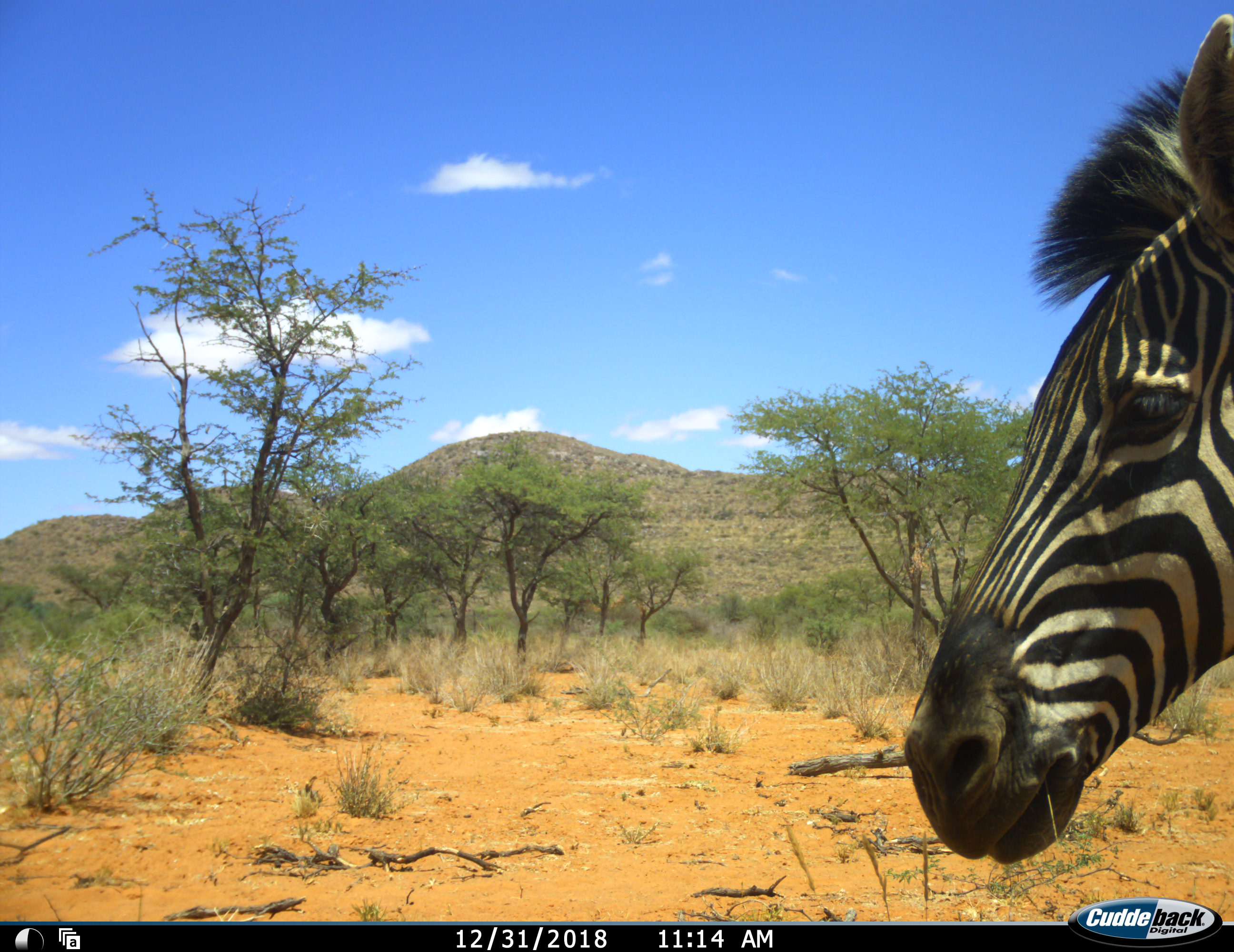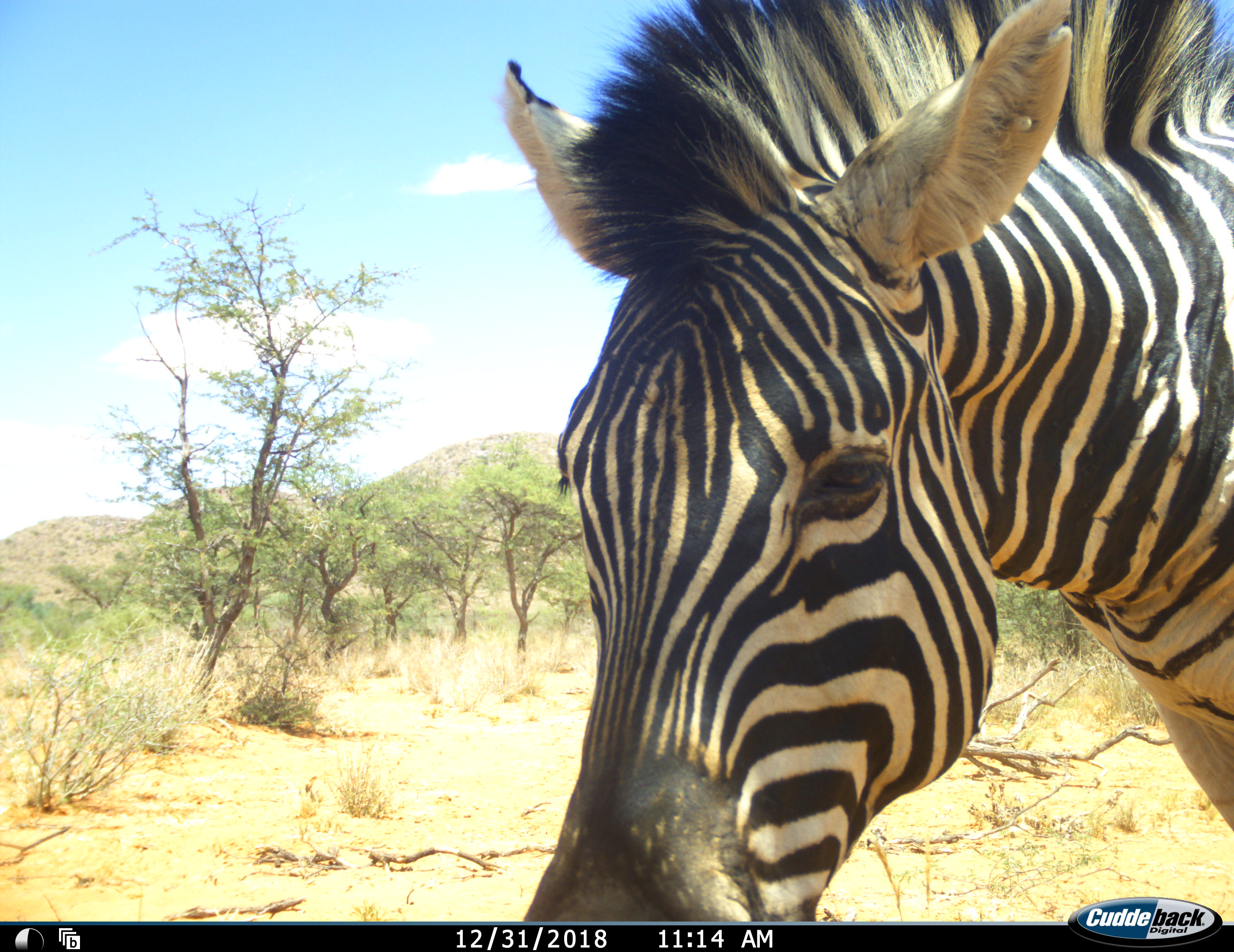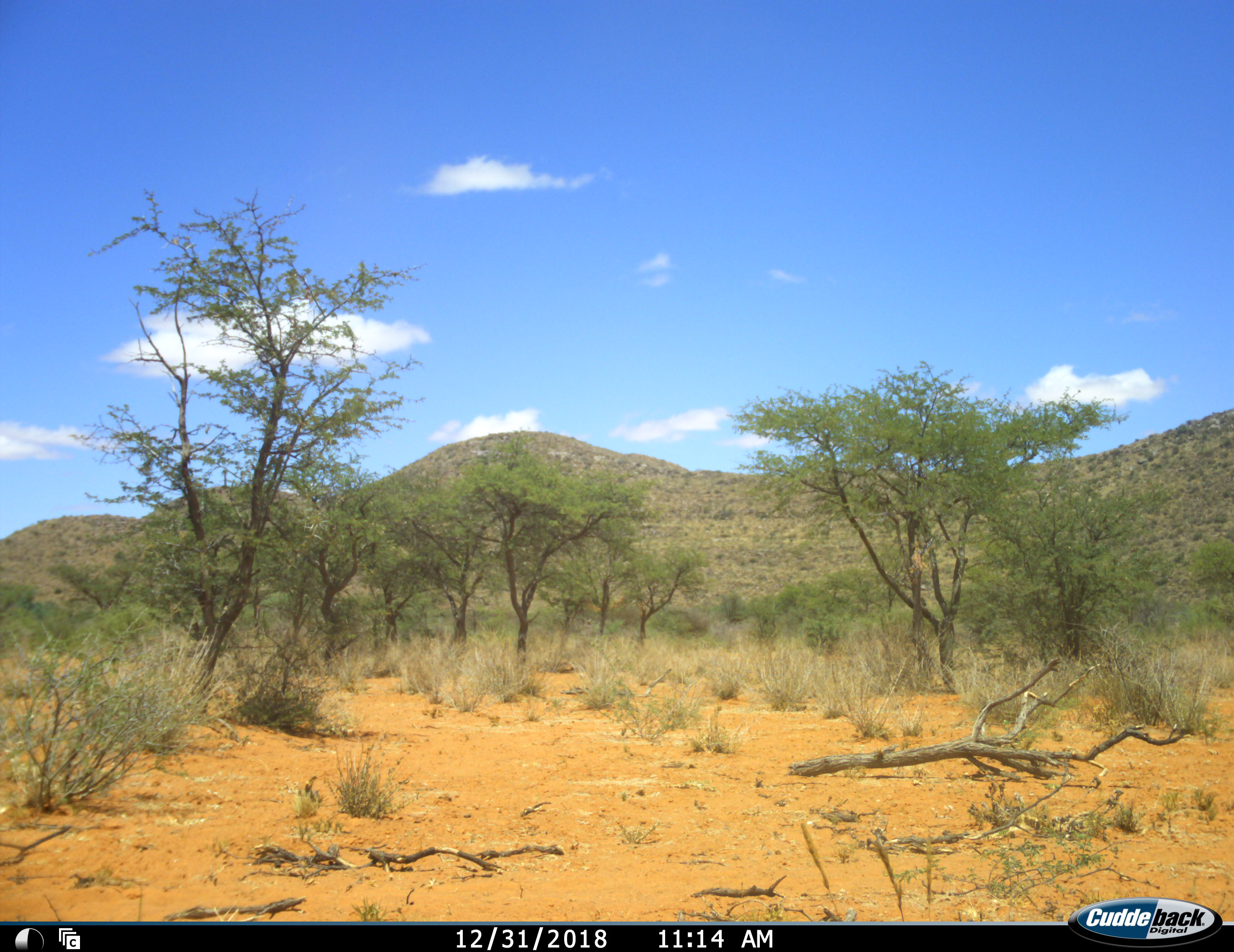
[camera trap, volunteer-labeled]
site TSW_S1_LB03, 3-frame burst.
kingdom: Animalia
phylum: Chordata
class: Mammalia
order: Perissodactyla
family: Equidae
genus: Equus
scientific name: Equus zebra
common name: mountain zebra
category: zebramountain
Zebramountain (mountain zebra) (Equus zebra), count 1. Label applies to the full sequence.